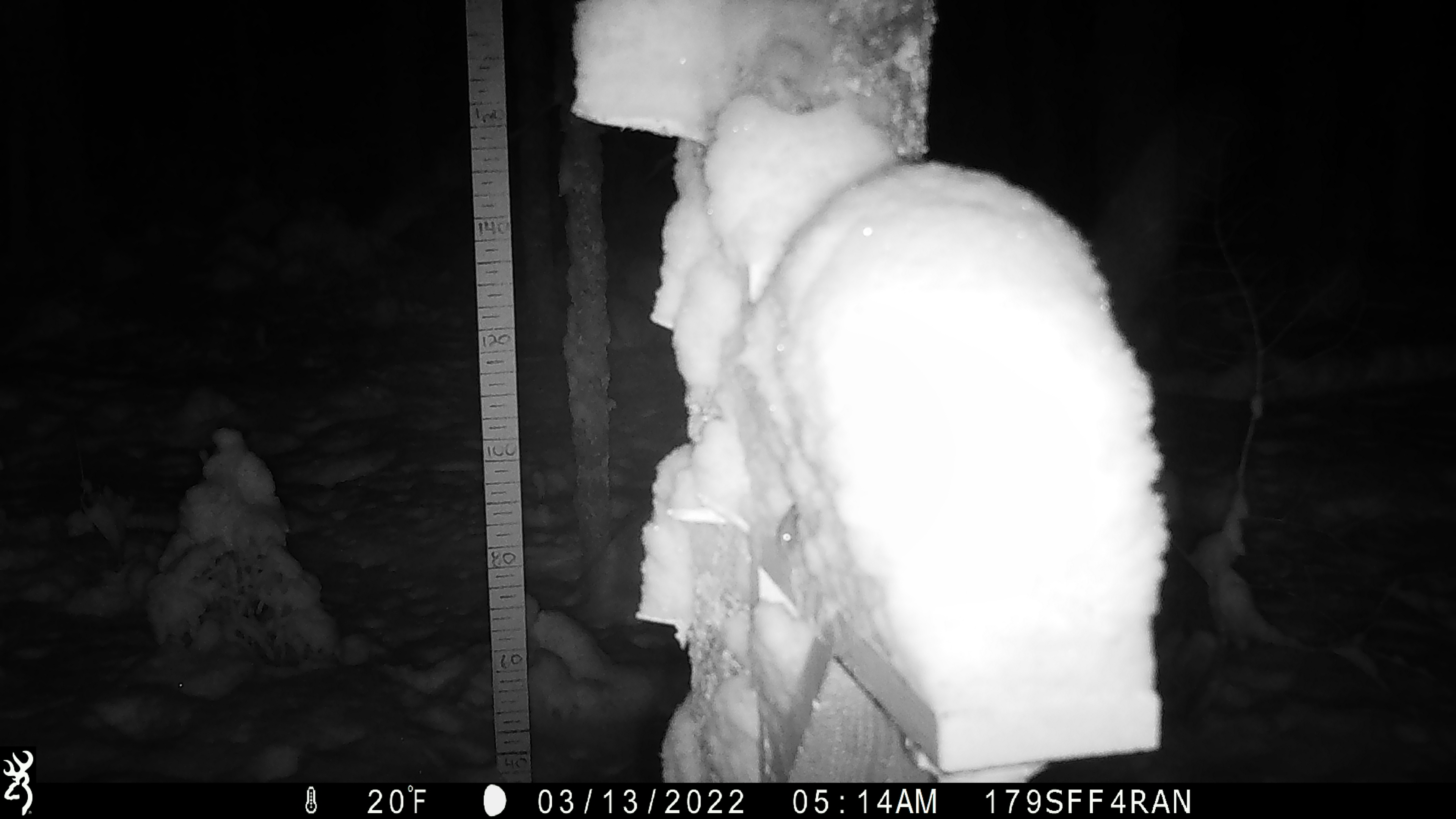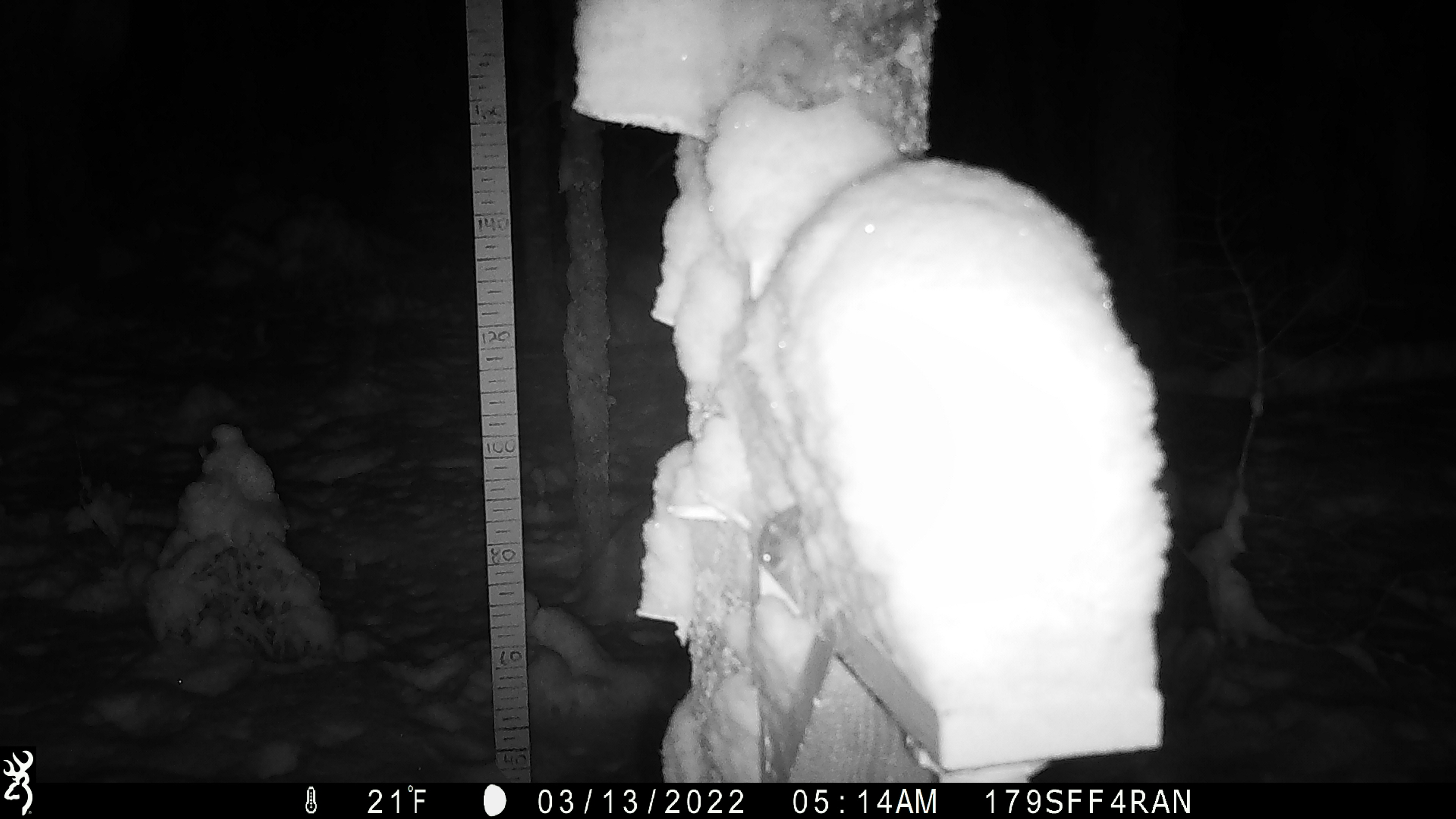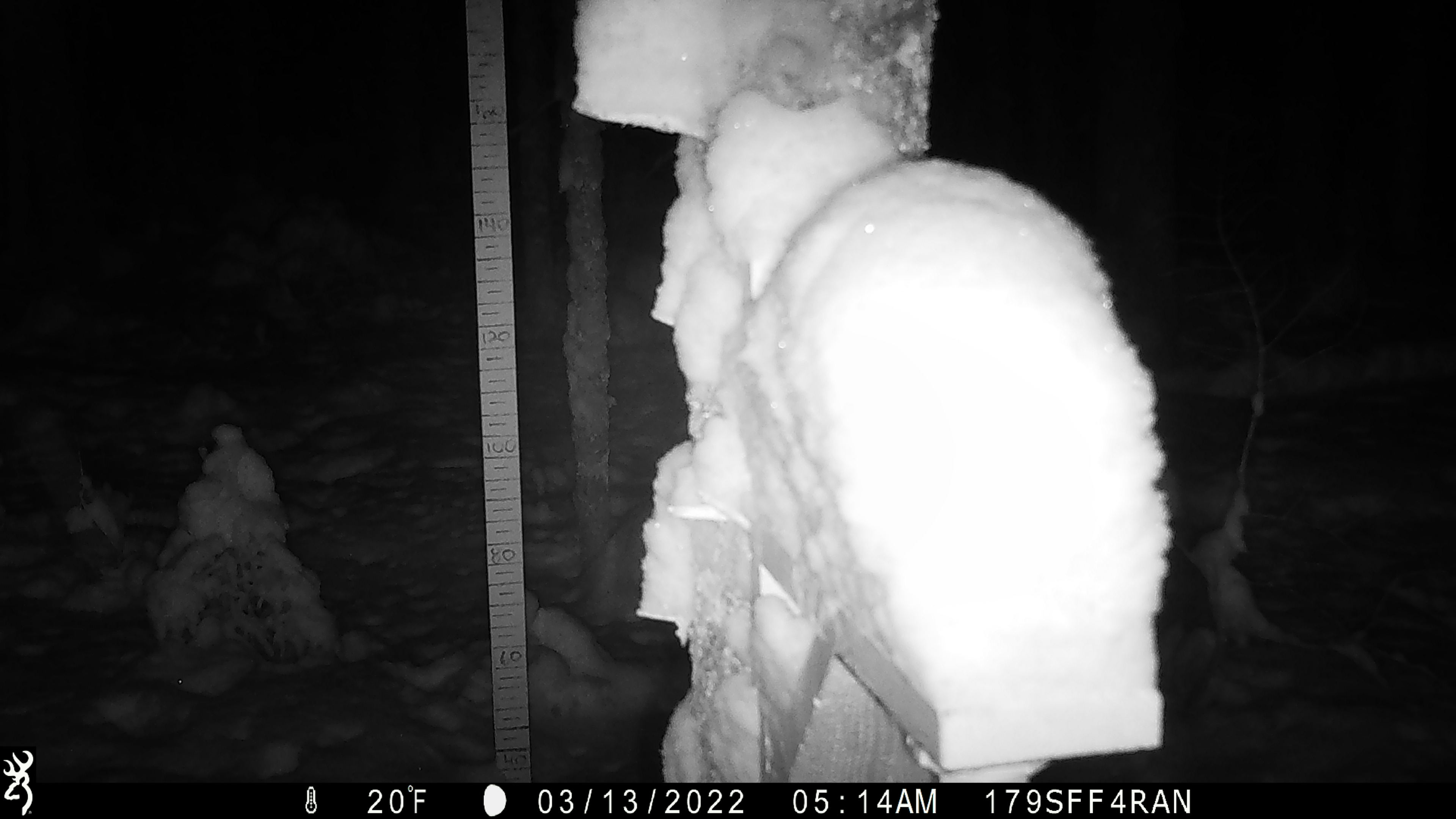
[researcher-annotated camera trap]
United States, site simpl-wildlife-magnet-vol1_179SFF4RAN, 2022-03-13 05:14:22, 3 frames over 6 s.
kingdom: Animalia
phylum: Chordata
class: Mammalia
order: Rodentia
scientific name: Rodentia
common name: mouse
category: mouse sp.